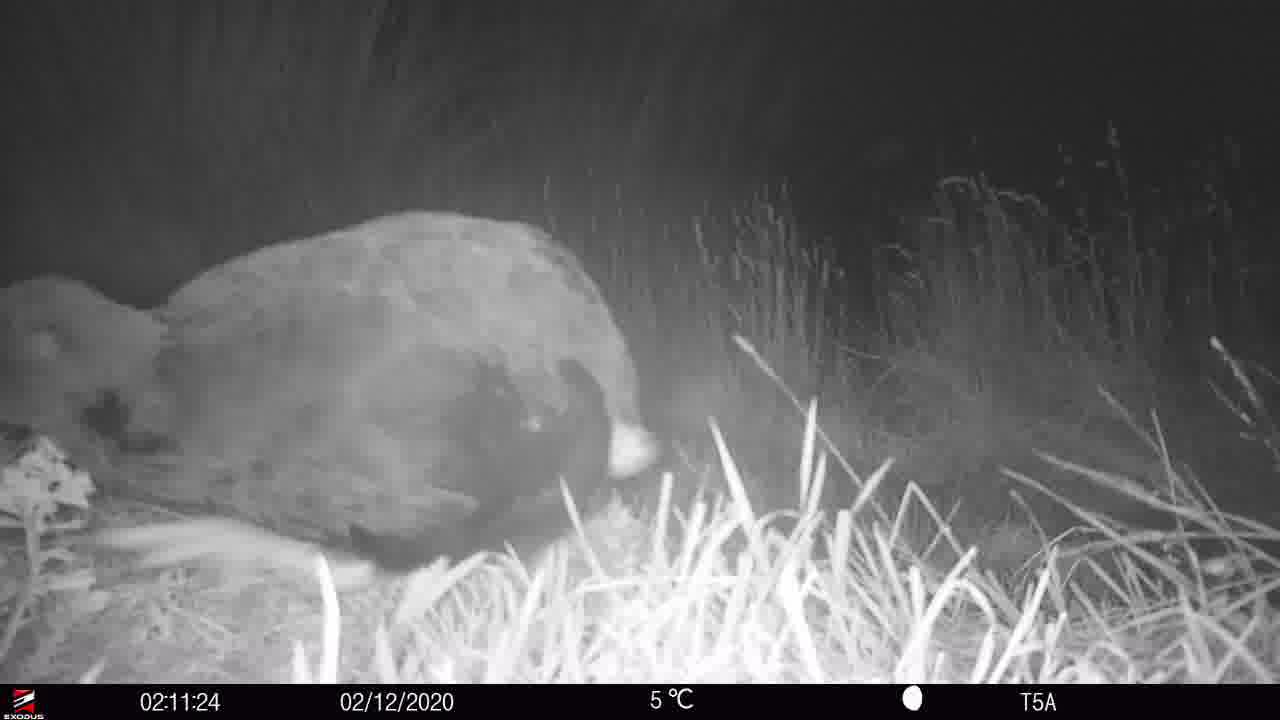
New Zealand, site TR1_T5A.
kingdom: Animalia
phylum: Chordata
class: Aves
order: Gruiformes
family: Rallidae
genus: Porphyrio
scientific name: Porphyrio mantelli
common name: takahe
Takahe (Porphyrio mantelli).